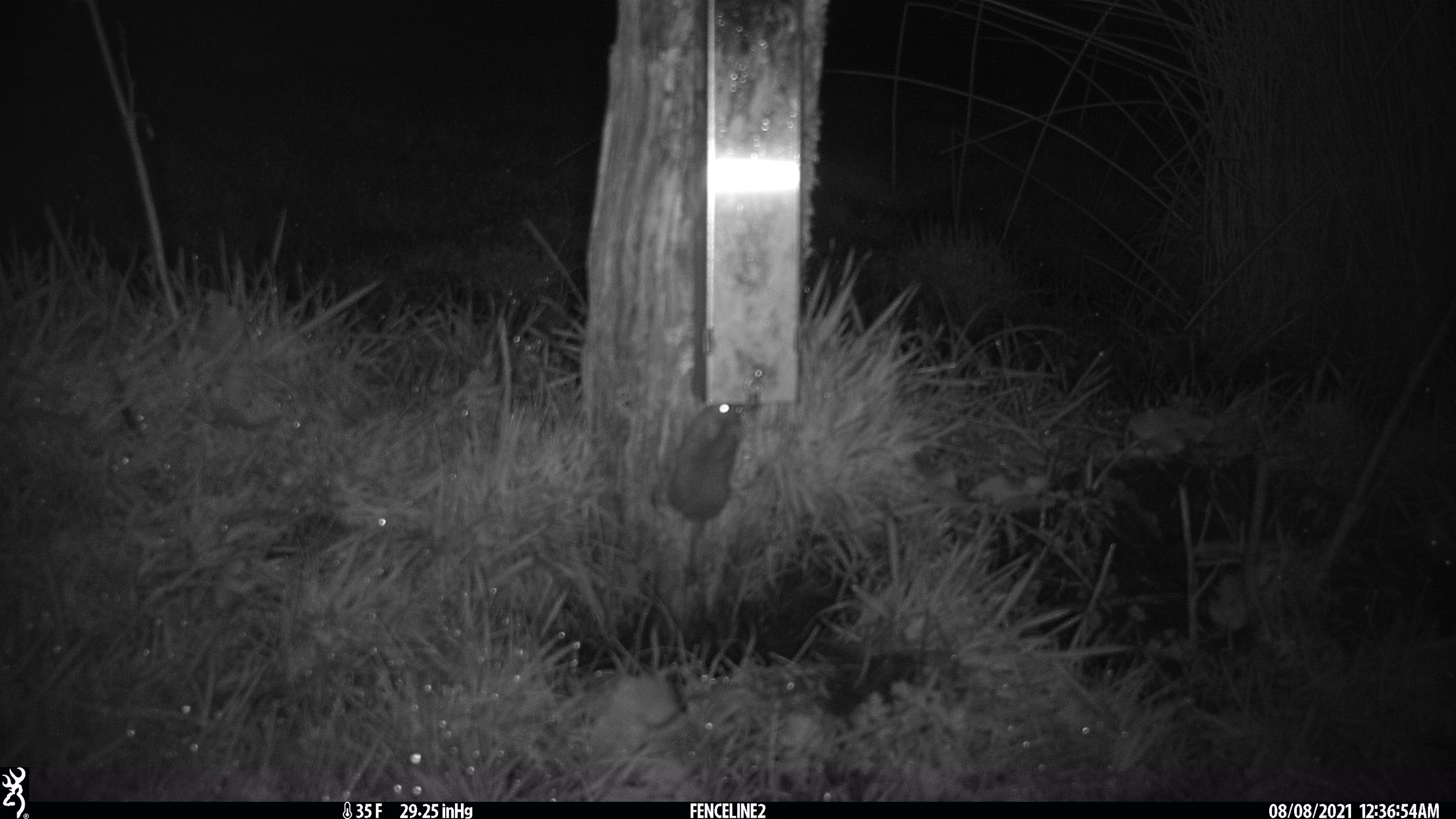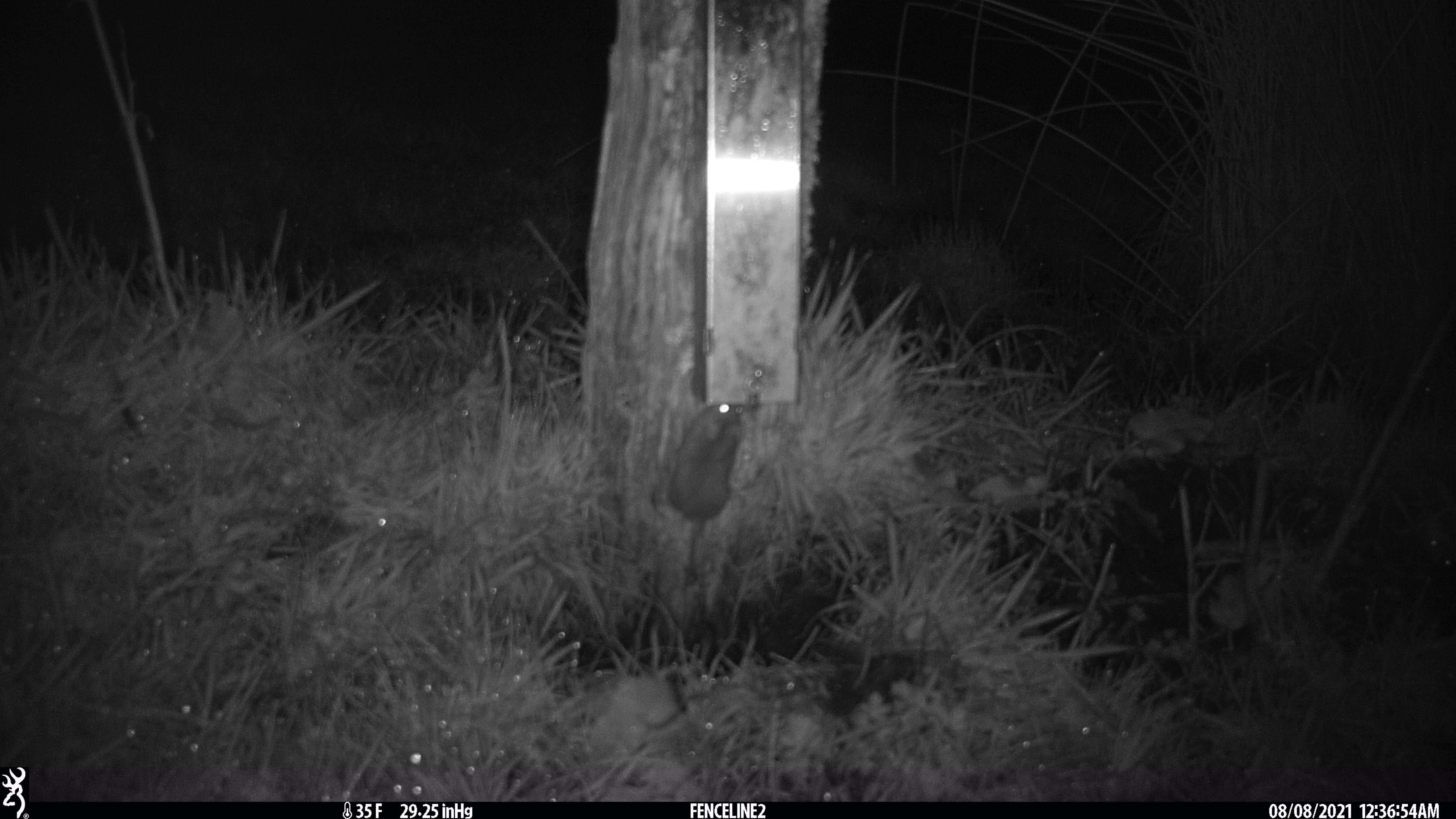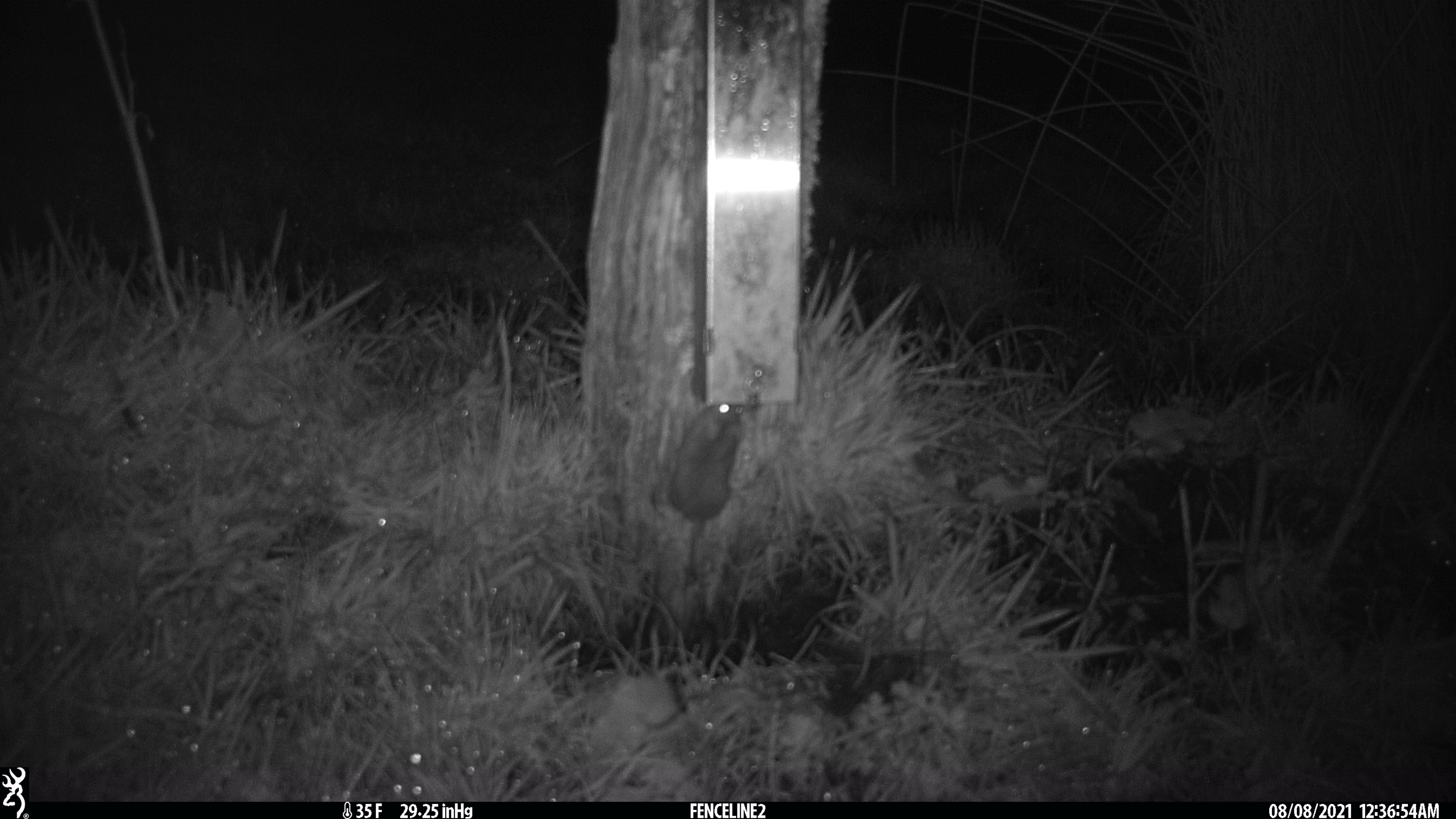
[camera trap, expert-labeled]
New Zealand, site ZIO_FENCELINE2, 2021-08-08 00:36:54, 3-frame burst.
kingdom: Animalia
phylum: Chordata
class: Mammalia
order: Rodentia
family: Muridae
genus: Mus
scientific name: Mus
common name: mouse